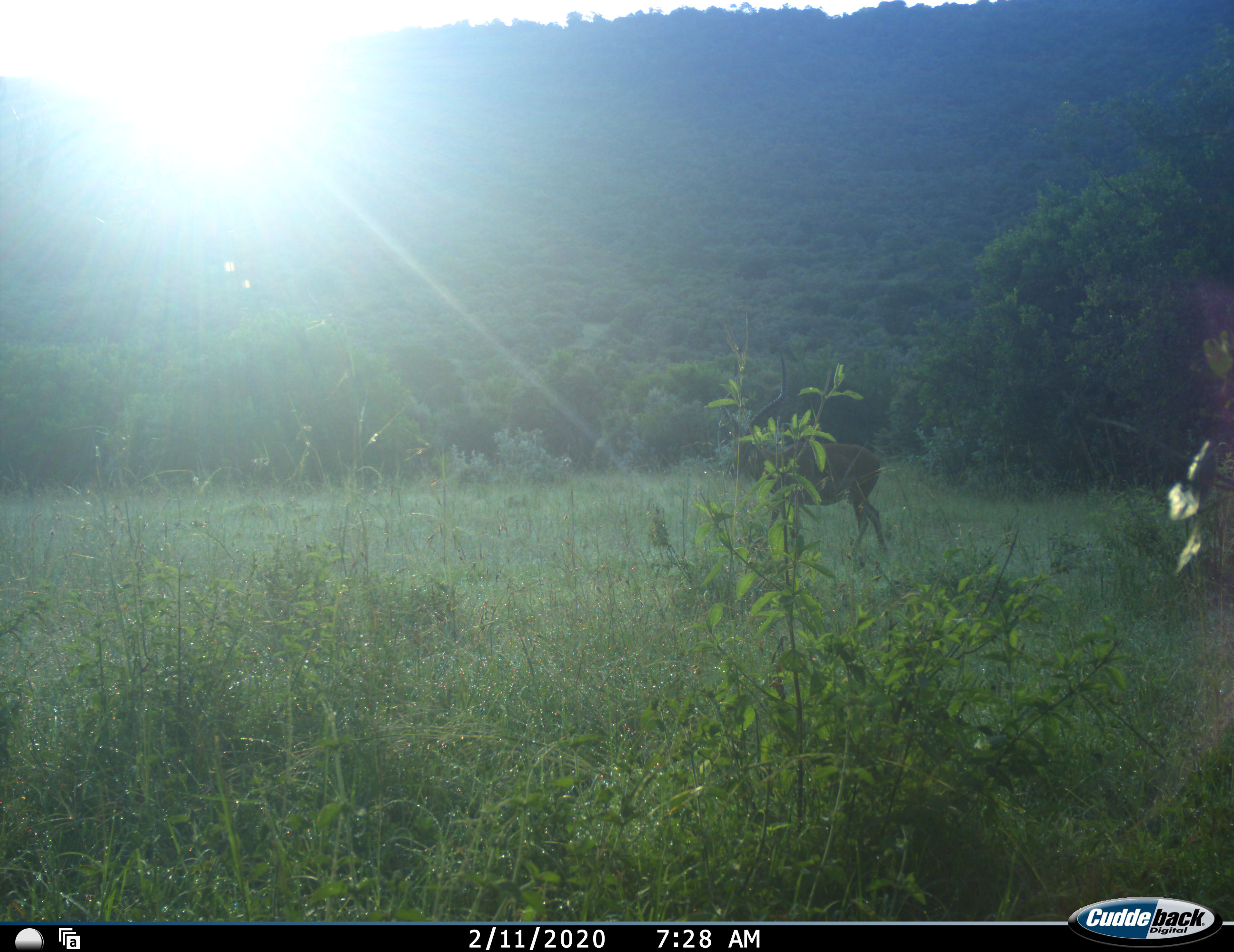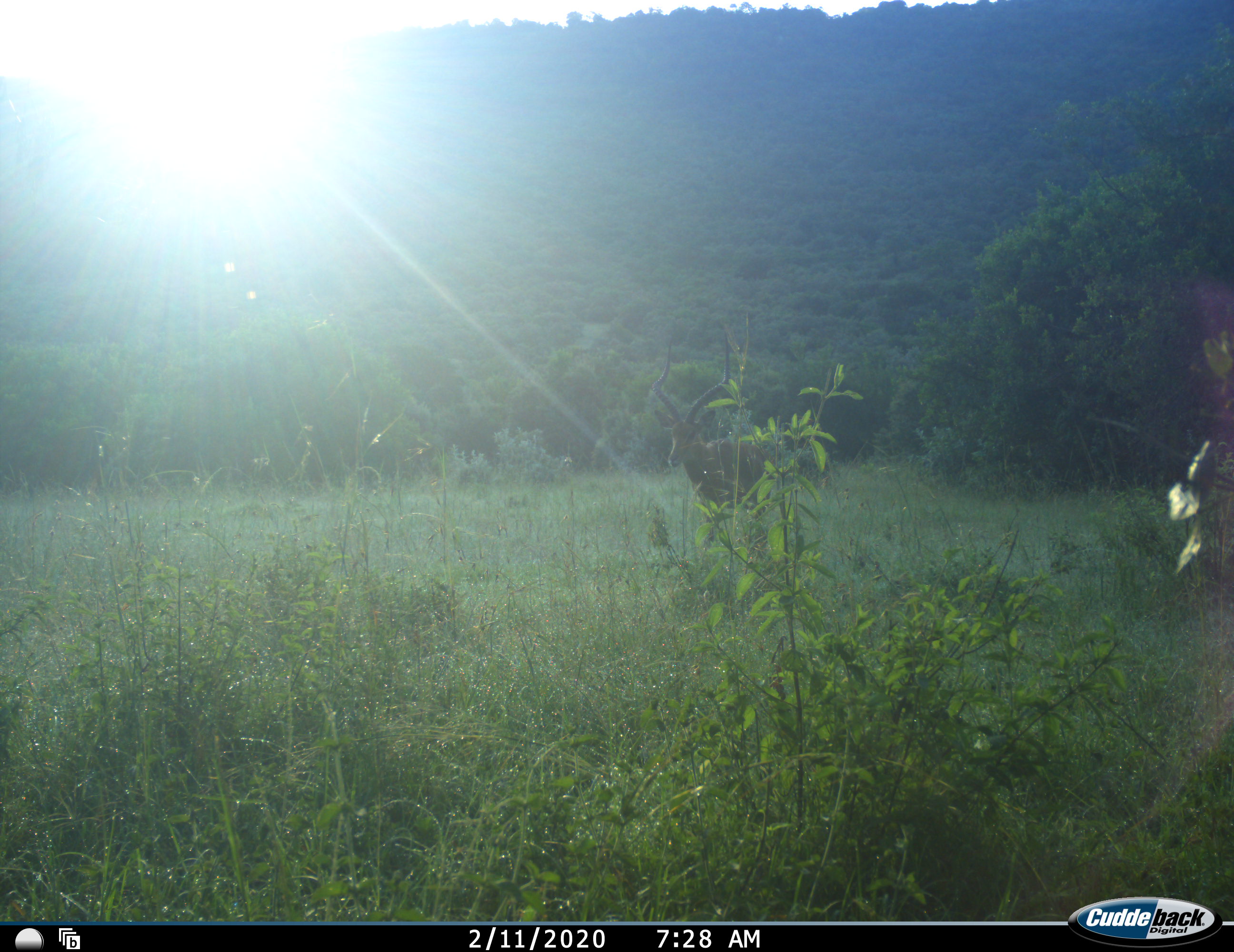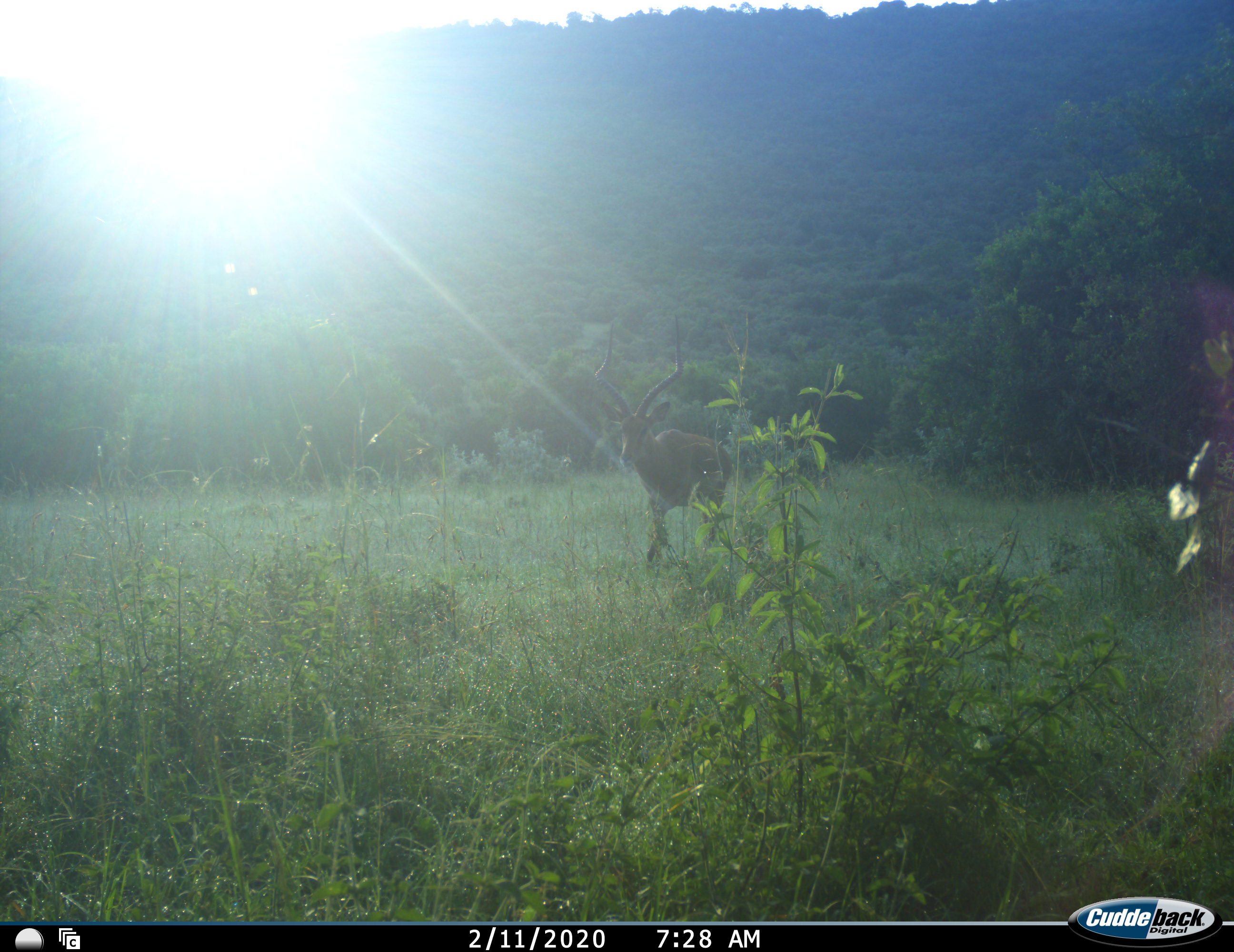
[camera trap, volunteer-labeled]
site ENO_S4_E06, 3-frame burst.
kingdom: Animalia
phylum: Chordata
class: Mammalia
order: Artiodactyla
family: Bovidae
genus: Aepyceros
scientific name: Aepyceros melampus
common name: impala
Impala (Aepyceros melampus), count 1. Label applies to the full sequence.